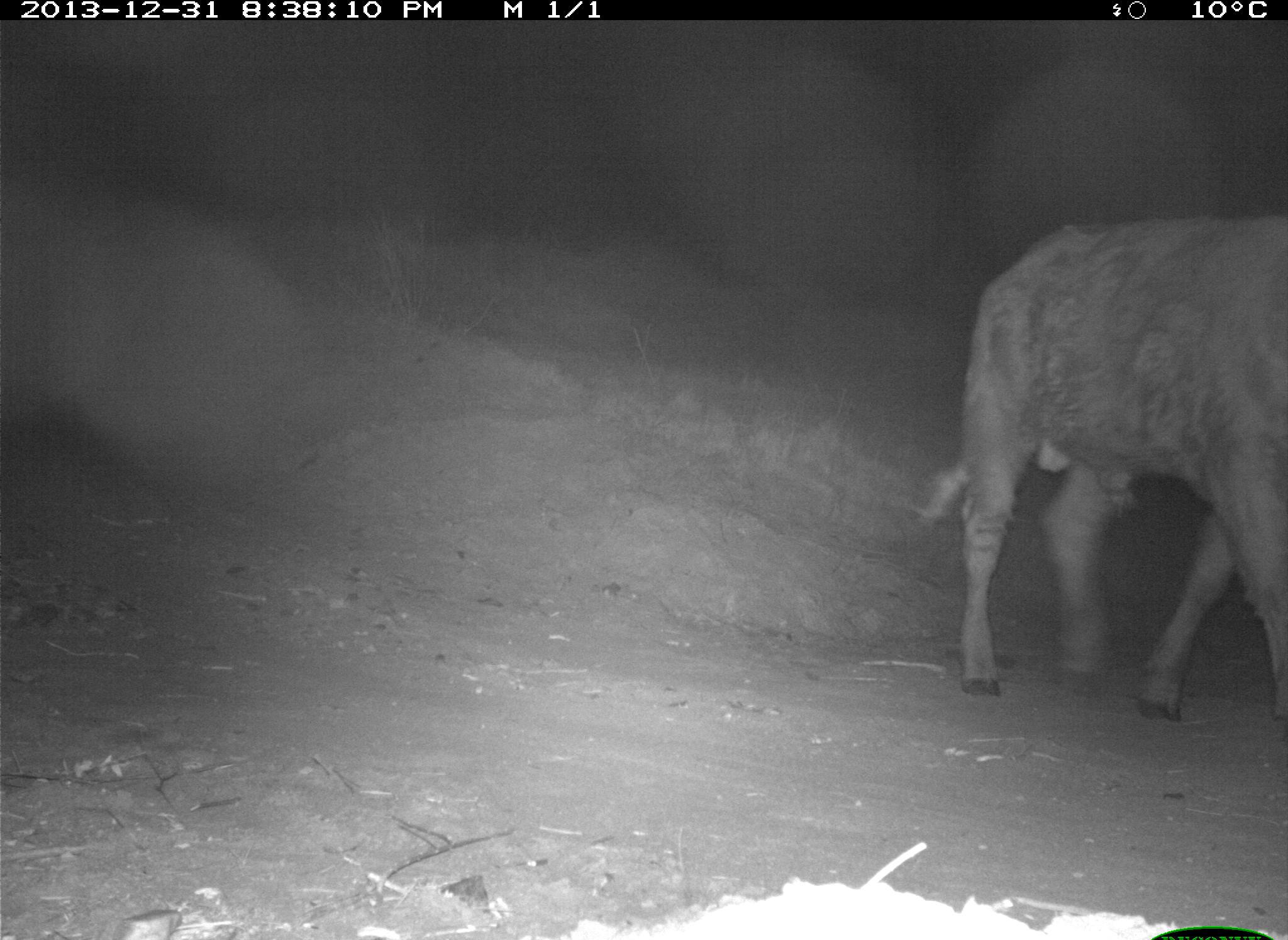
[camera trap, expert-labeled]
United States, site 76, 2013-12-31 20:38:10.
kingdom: Animalia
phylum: Chordata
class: Mammalia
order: Artiodactyla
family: Bovidae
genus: Bos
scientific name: Bos taurus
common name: cow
Cow (Bos taurus).